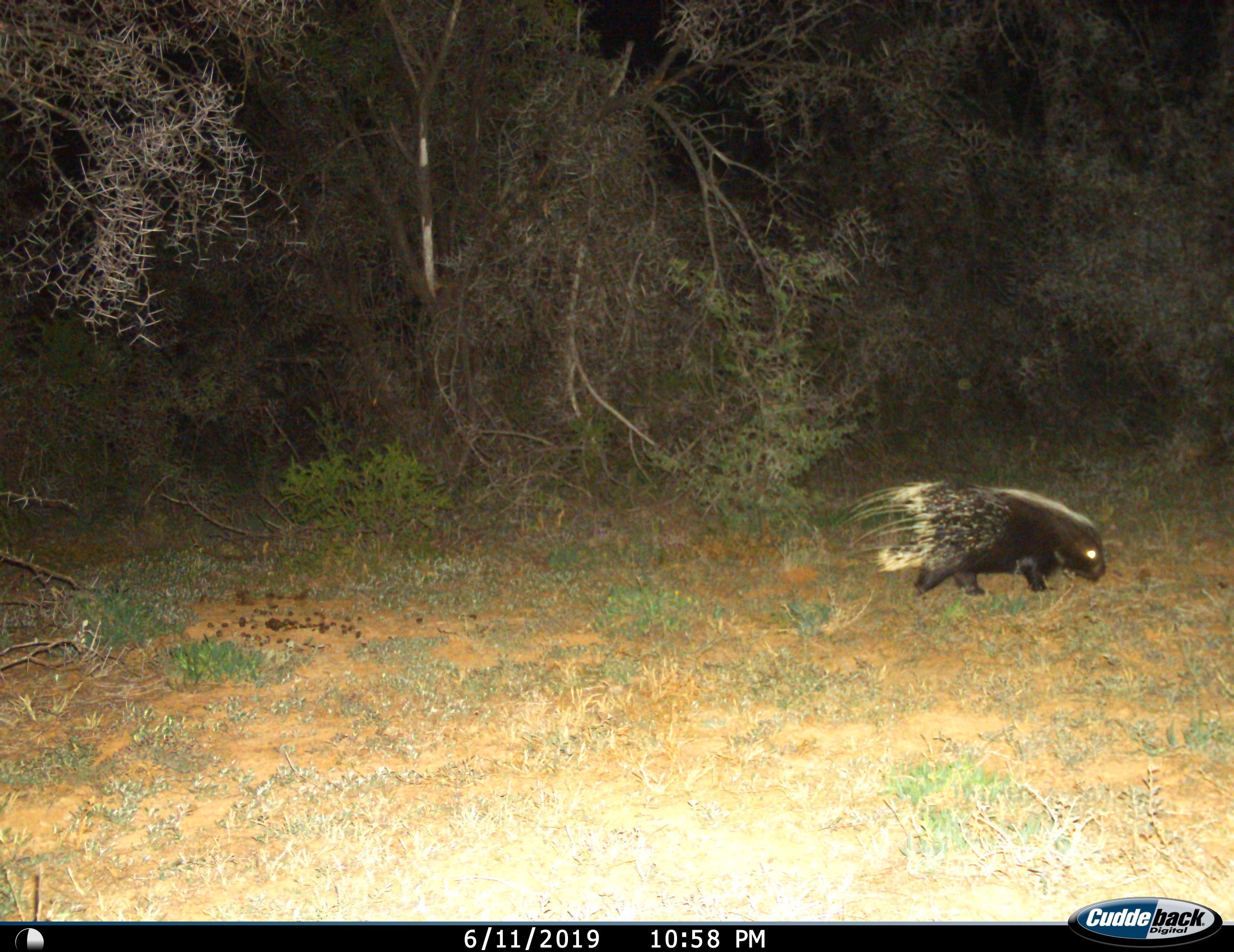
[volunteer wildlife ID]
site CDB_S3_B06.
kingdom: Animalia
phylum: Chordata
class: Mammalia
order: Rodentia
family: Hystricidae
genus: Hystrix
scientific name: Hystrix cristata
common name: crested porcupine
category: porcupine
Porcupine (crested porcupine) (Hystrix cristata), count 1. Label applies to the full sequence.